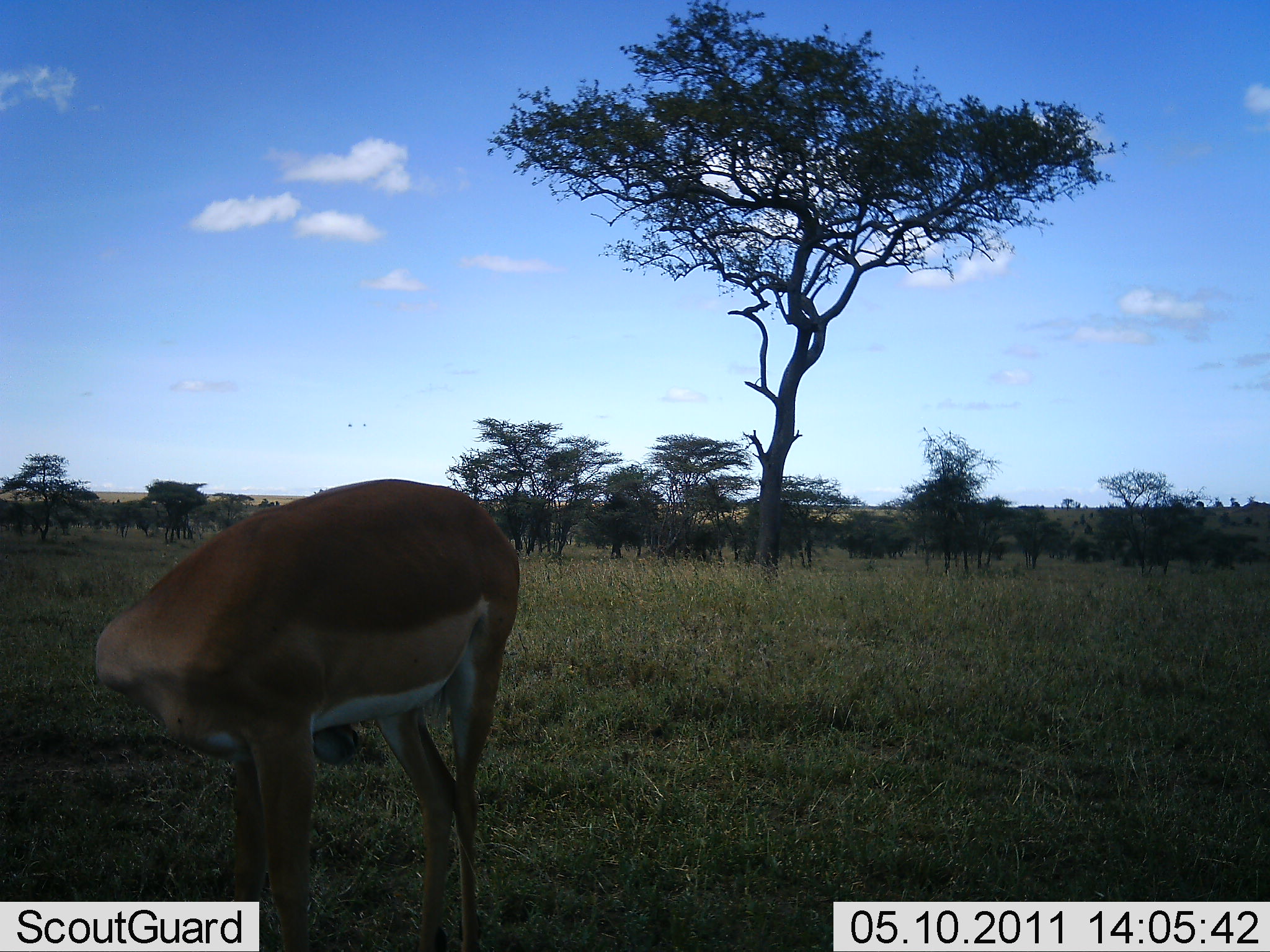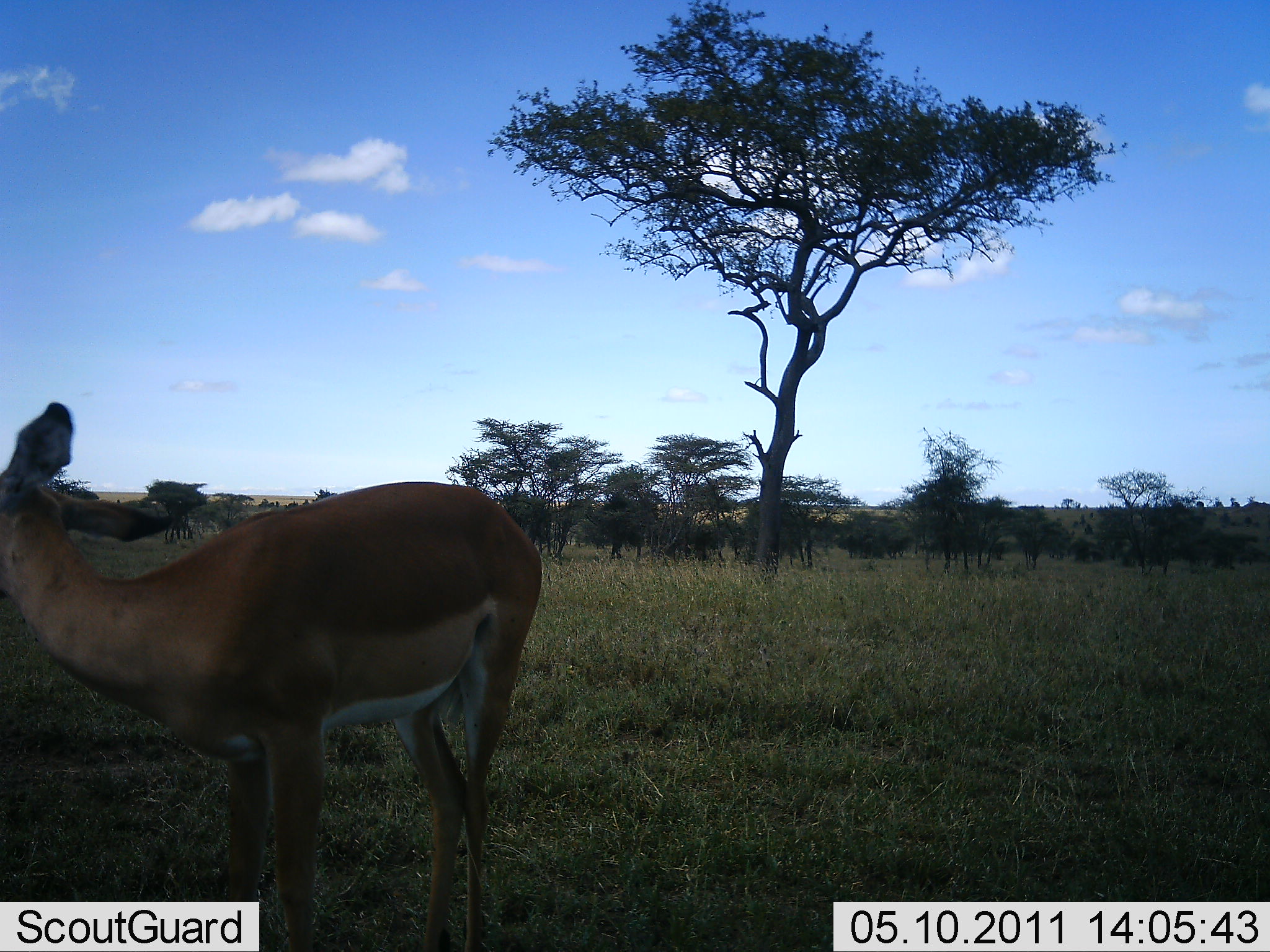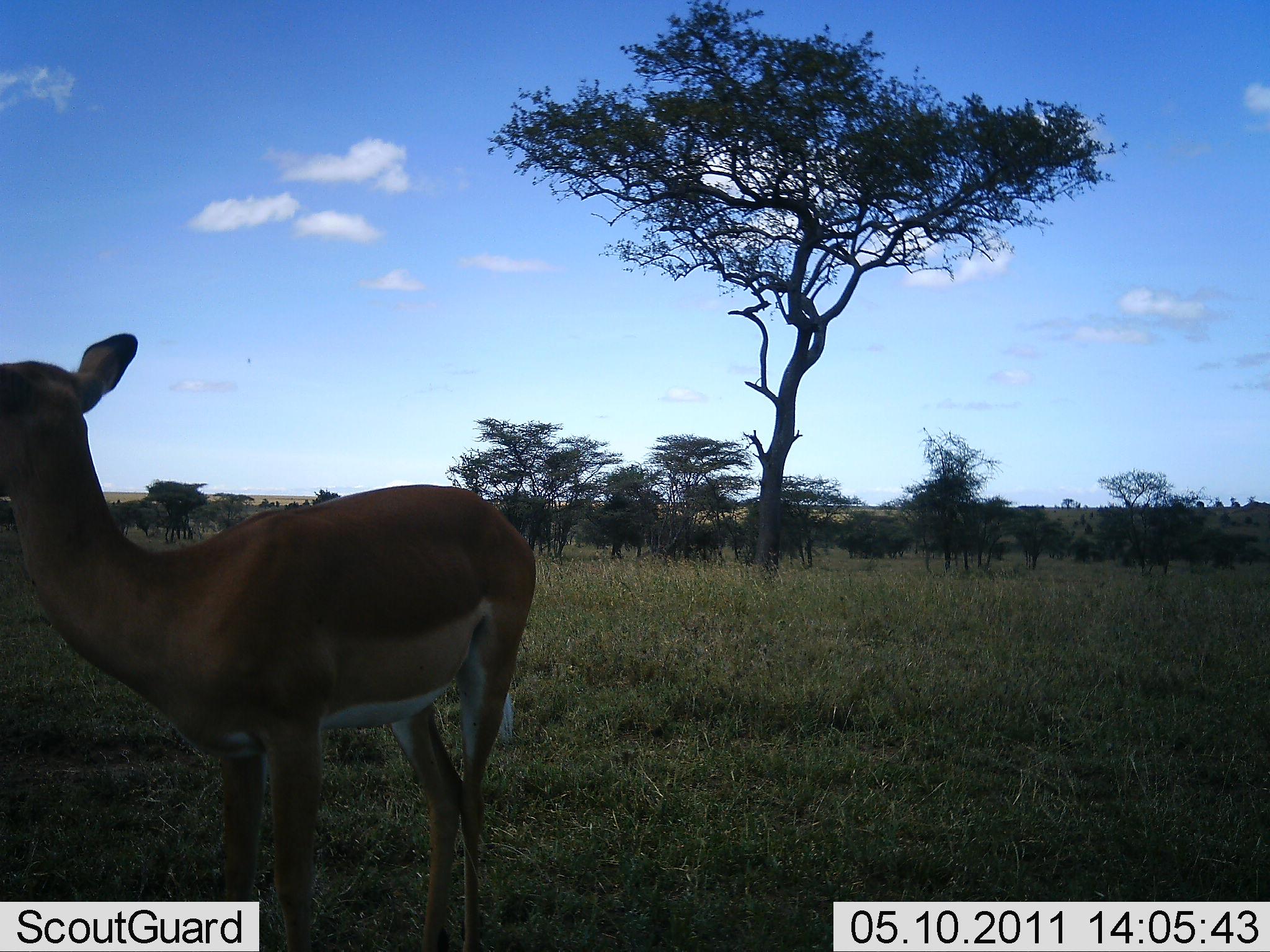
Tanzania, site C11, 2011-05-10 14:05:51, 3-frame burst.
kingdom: Animalia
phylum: Chordata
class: Mammalia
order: Artiodactyla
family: Bovidae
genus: Nanger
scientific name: Nanger granti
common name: grant's gazelle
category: gazellegrants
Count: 1.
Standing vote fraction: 80%.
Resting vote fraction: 0%.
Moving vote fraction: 20%.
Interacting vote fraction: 0%.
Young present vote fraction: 0%.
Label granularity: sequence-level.